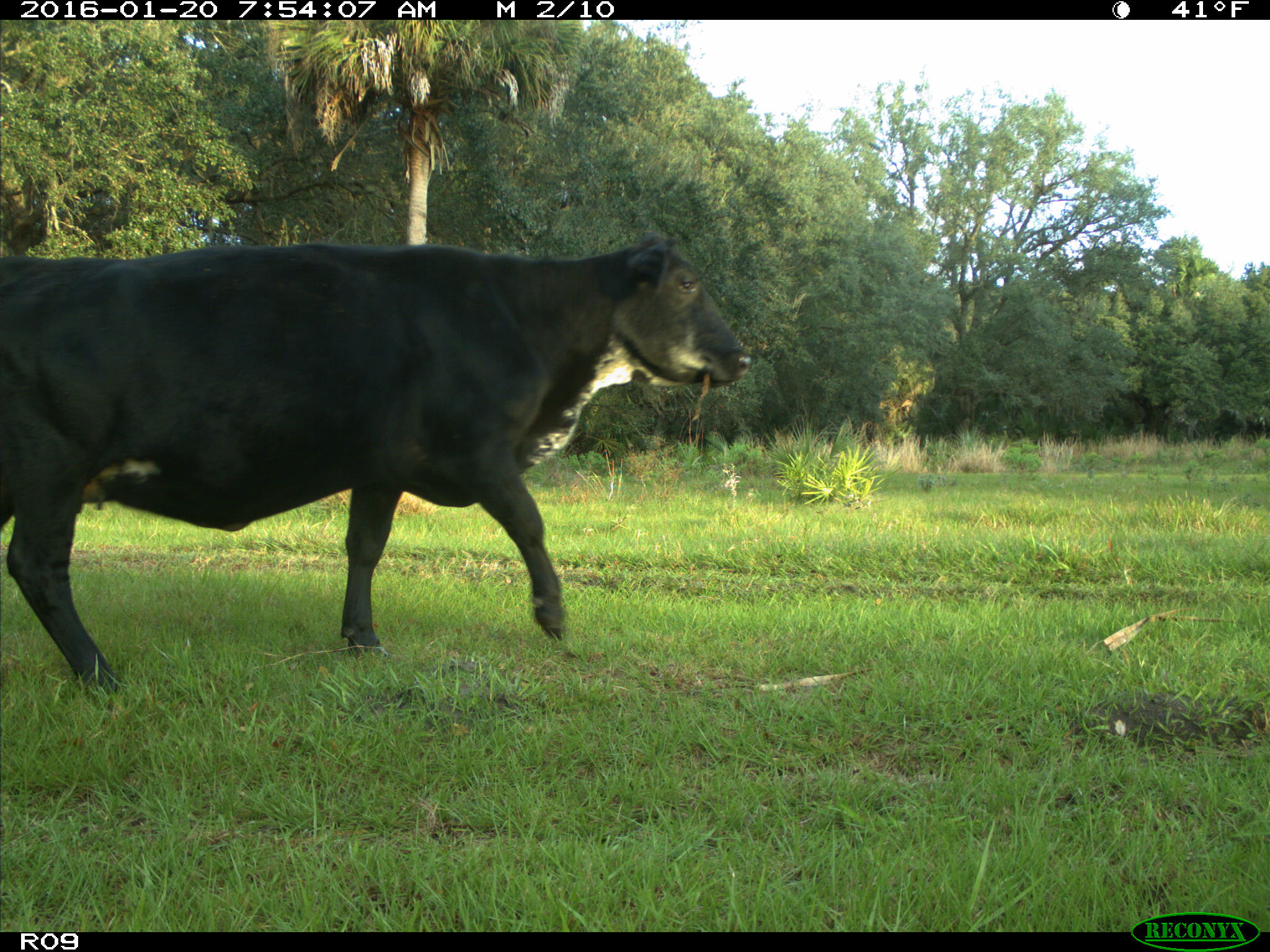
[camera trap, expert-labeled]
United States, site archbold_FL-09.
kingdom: Animalia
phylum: Chordata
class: Mammalia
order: Artiodactyla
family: Bovidae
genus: Bos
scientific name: Bos taurus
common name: domestic cow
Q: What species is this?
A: Bos taurus (domestic cow).